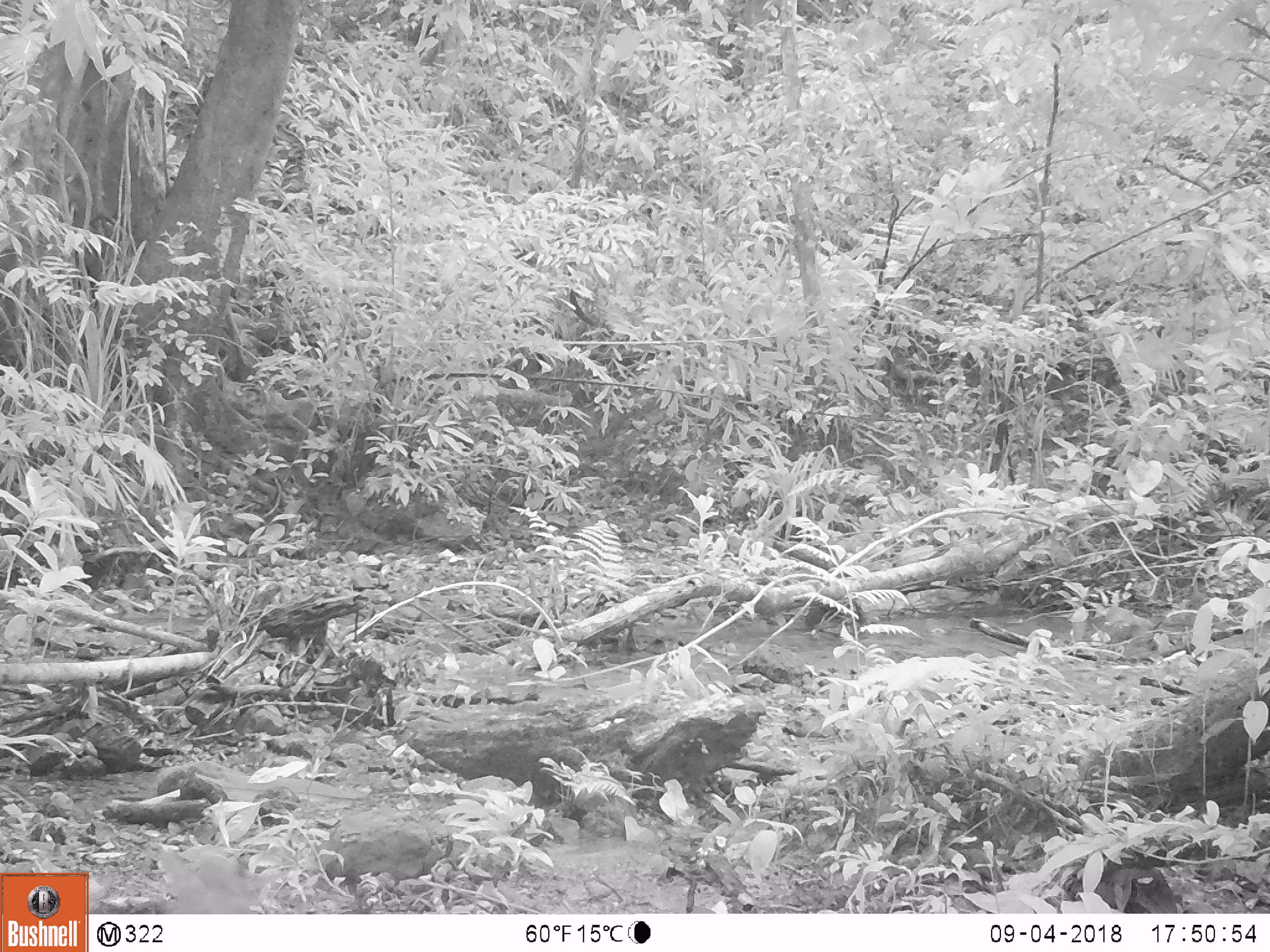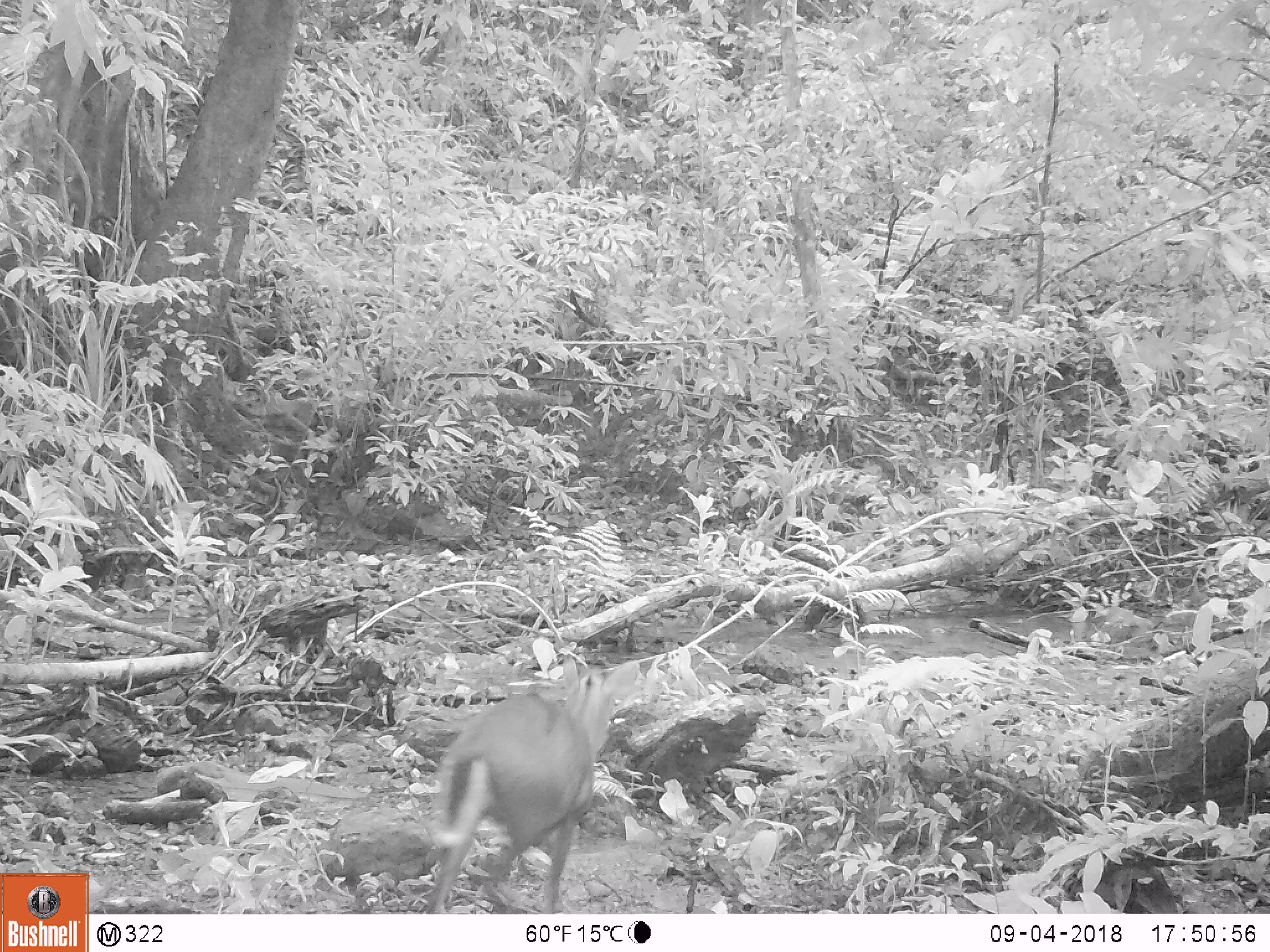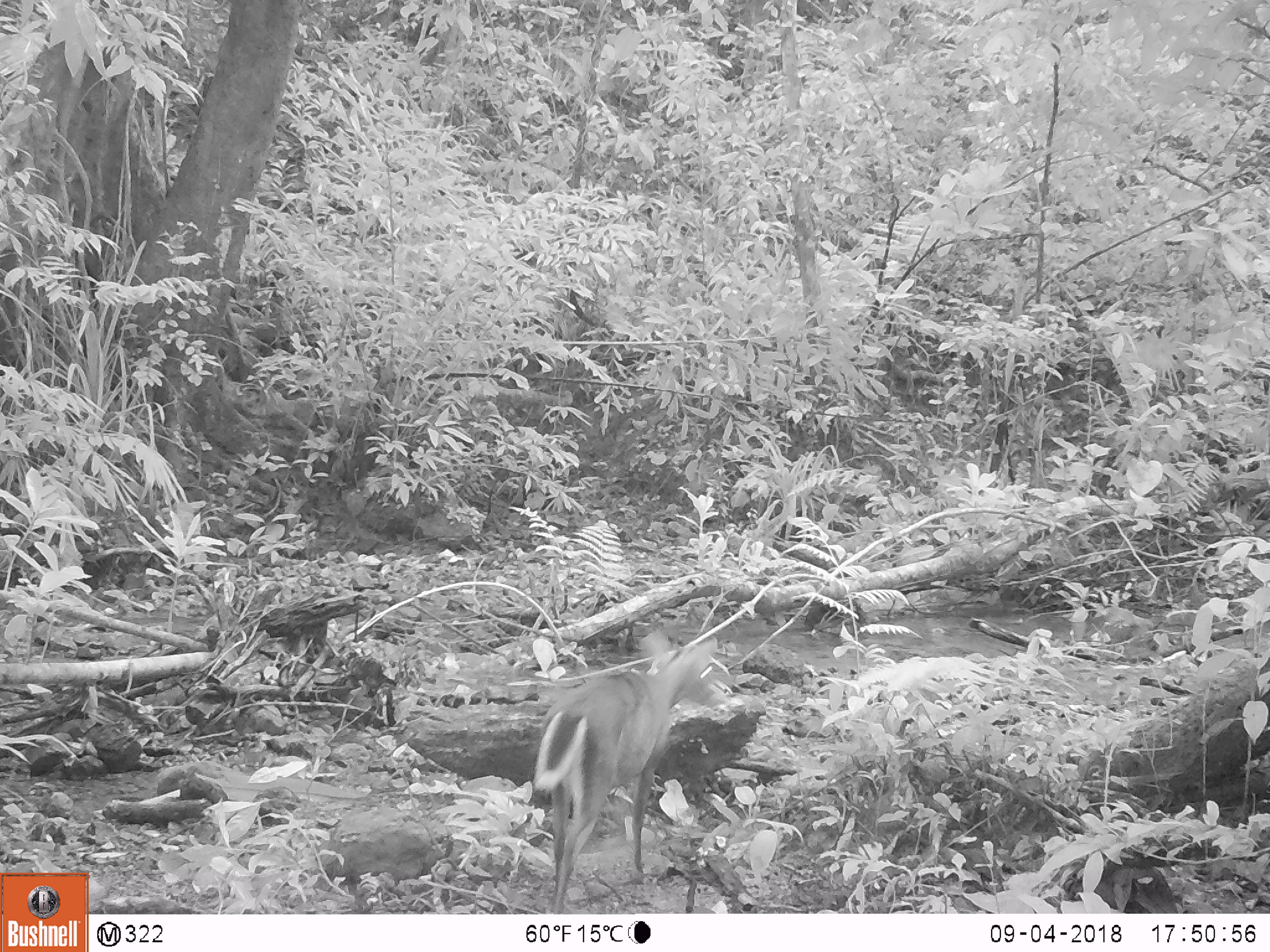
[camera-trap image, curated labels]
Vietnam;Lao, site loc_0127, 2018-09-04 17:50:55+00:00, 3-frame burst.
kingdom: Animalia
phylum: Chordata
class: Mammalia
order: Artiodactyla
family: Cervidae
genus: Muntiacus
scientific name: Muntiacus rooseveltorum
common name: roosevelt's muntjac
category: roosevelts muntjac group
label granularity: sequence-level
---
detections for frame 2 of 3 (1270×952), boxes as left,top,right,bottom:
roosevelts muntjac group: 420,650,642,913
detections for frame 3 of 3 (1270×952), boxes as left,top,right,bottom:
roosevelts muntjac group: 530,629,733,914